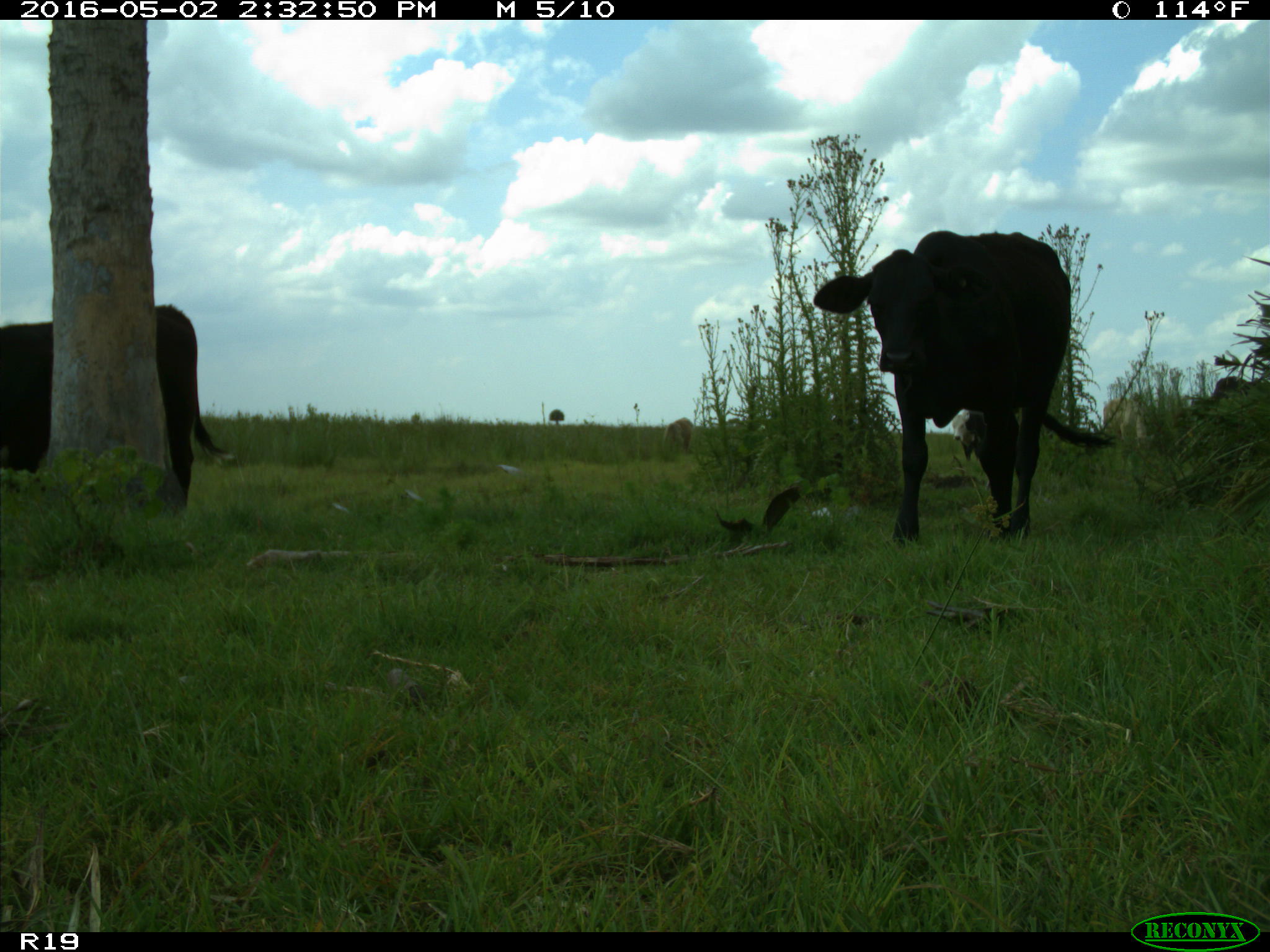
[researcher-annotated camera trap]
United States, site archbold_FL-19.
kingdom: Animalia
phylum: Chordata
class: Mammalia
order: Artiodactyla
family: Bovidae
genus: Bos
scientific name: Bos taurus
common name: domestic cow